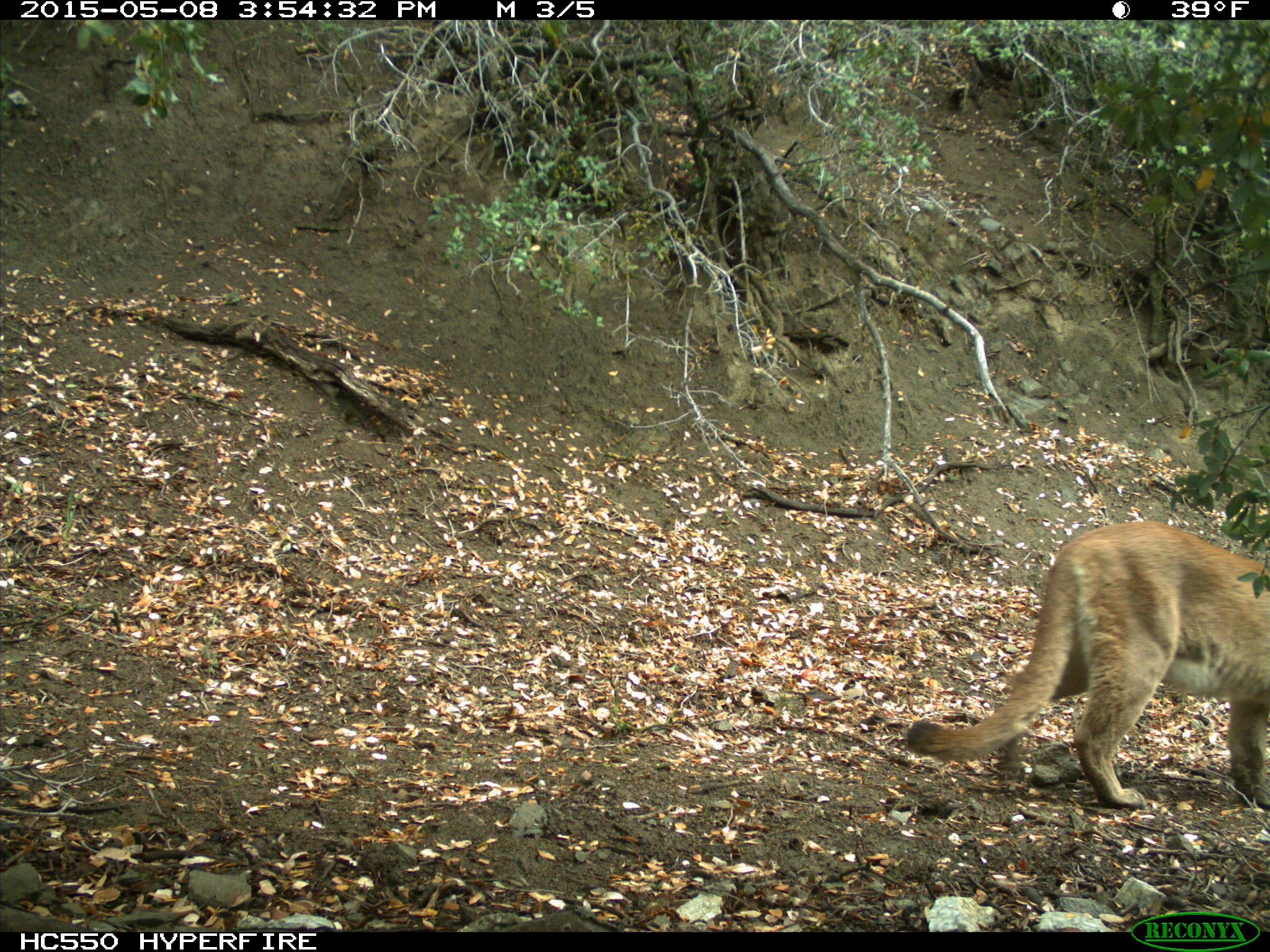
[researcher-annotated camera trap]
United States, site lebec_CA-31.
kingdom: Animalia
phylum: Chordata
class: Mammalia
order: Carnivora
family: Felidae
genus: Puma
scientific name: Puma concolor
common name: mountain lion